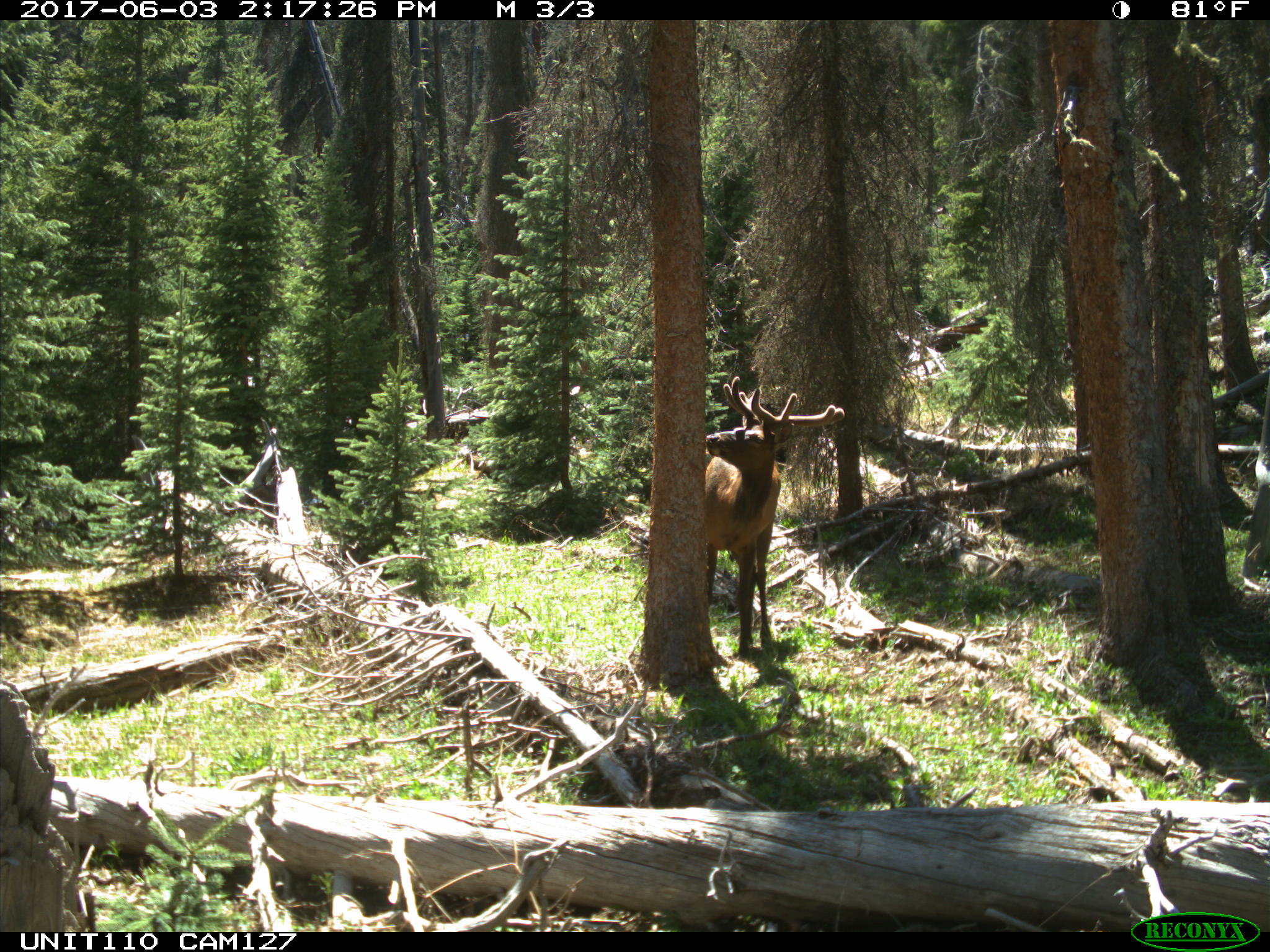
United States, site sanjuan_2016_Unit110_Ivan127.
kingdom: Animalia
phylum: Chordata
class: Mammalia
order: Artiodactyla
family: Cervidae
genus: Cervus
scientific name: Cervus elaphus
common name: red deer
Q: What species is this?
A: Cervus elaphus (red deer).